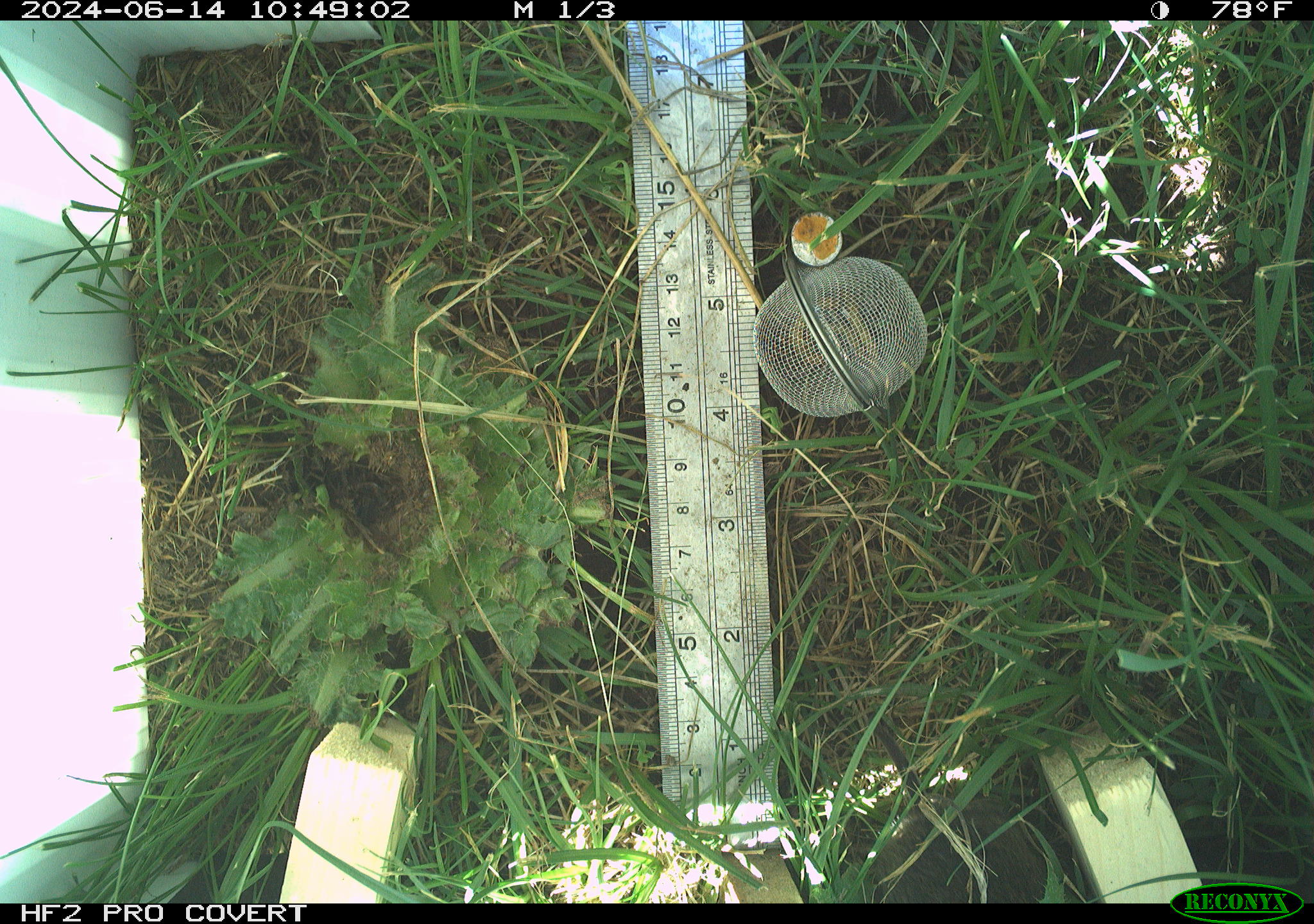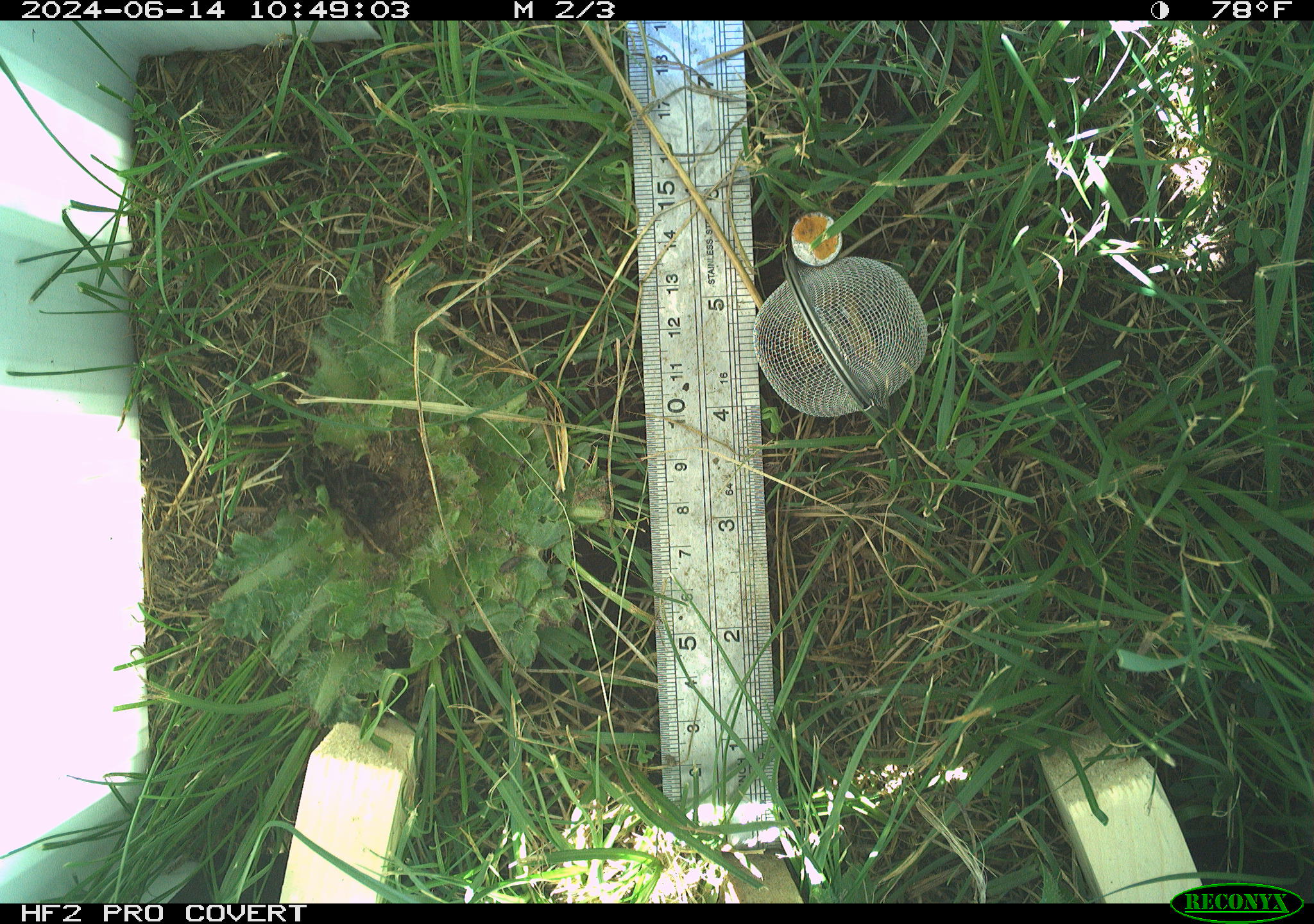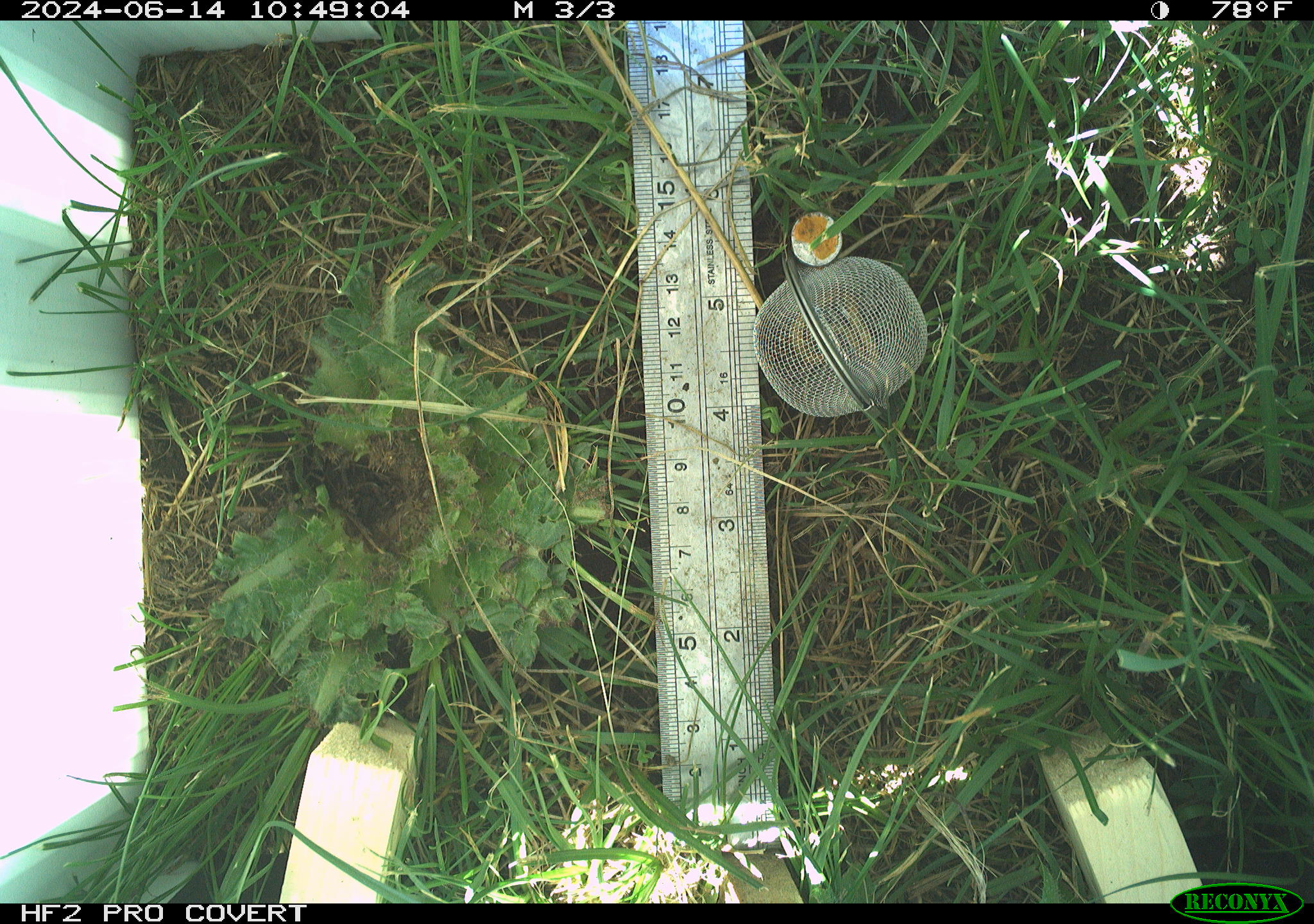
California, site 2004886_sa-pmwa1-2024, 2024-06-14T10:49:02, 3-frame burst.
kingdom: Animalia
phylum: Chordata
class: Mammalia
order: Rodentia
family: Cricetidae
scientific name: Arvicolinae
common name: voles, lemmings, and muskrats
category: arvicolinae subfamily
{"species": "arvicolinae subfamily (voles, lemmings, and muskrats) (Arvicolinae)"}